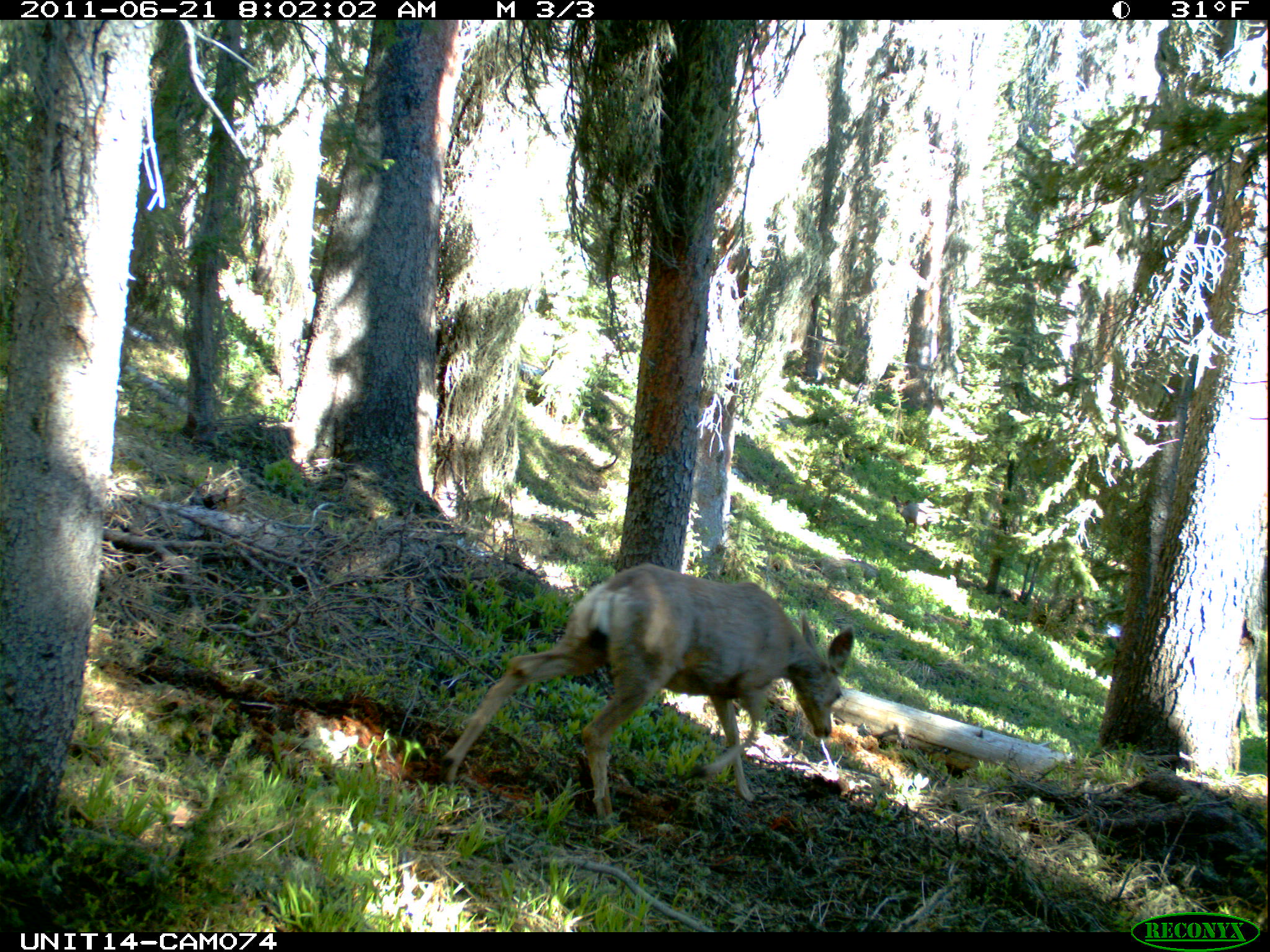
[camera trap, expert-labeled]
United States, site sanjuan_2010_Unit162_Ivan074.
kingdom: Animalia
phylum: Chordata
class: Mammalia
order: Artiodactyla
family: Cervidae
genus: Odocoileus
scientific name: Odocoileus hemionus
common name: mule deer